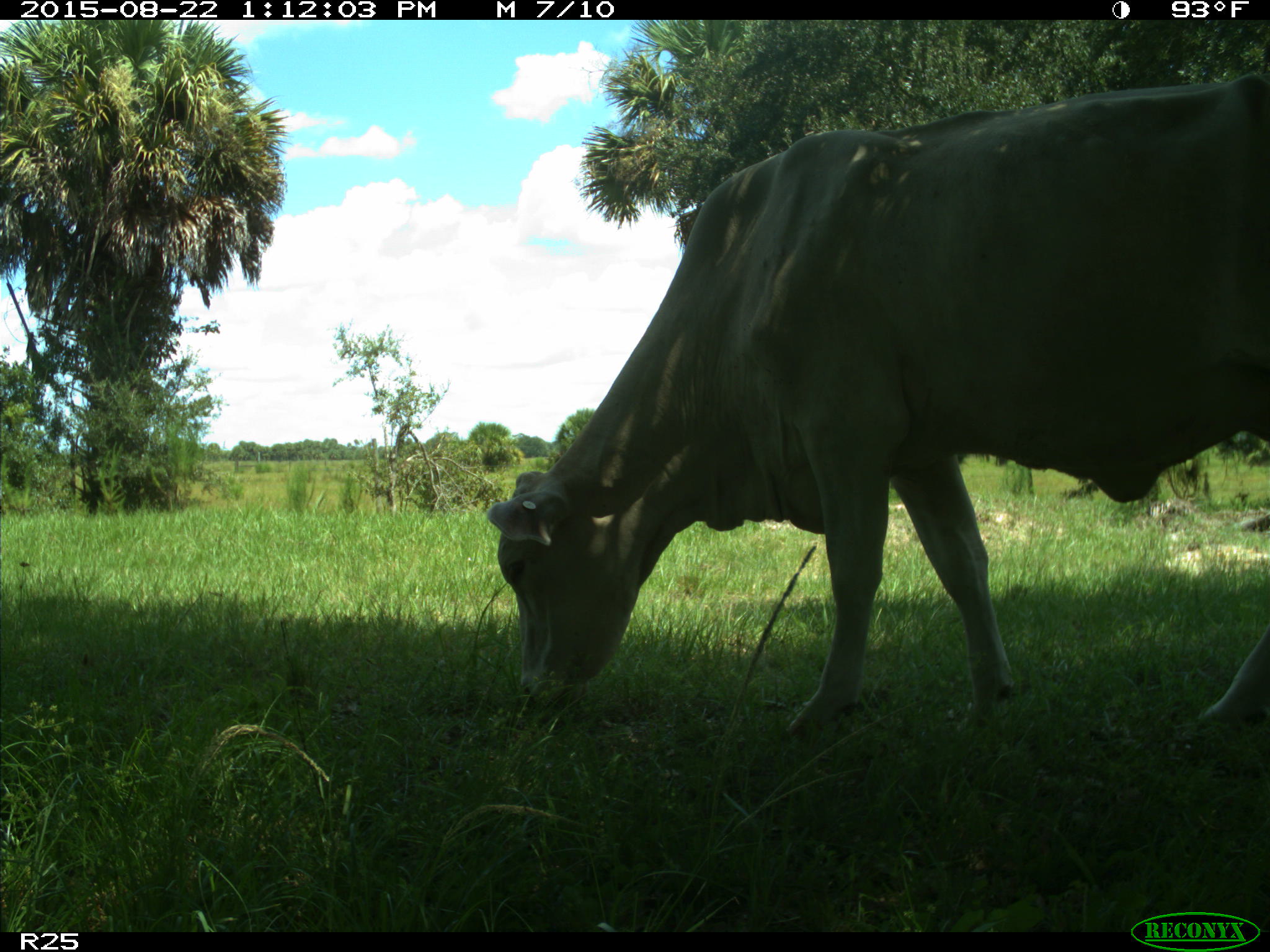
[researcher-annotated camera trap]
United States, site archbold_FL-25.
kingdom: Animalia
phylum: Chordata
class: Mammalia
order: Artiodactyla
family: Bovidae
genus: Bos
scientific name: Bos taurus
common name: domestic cow